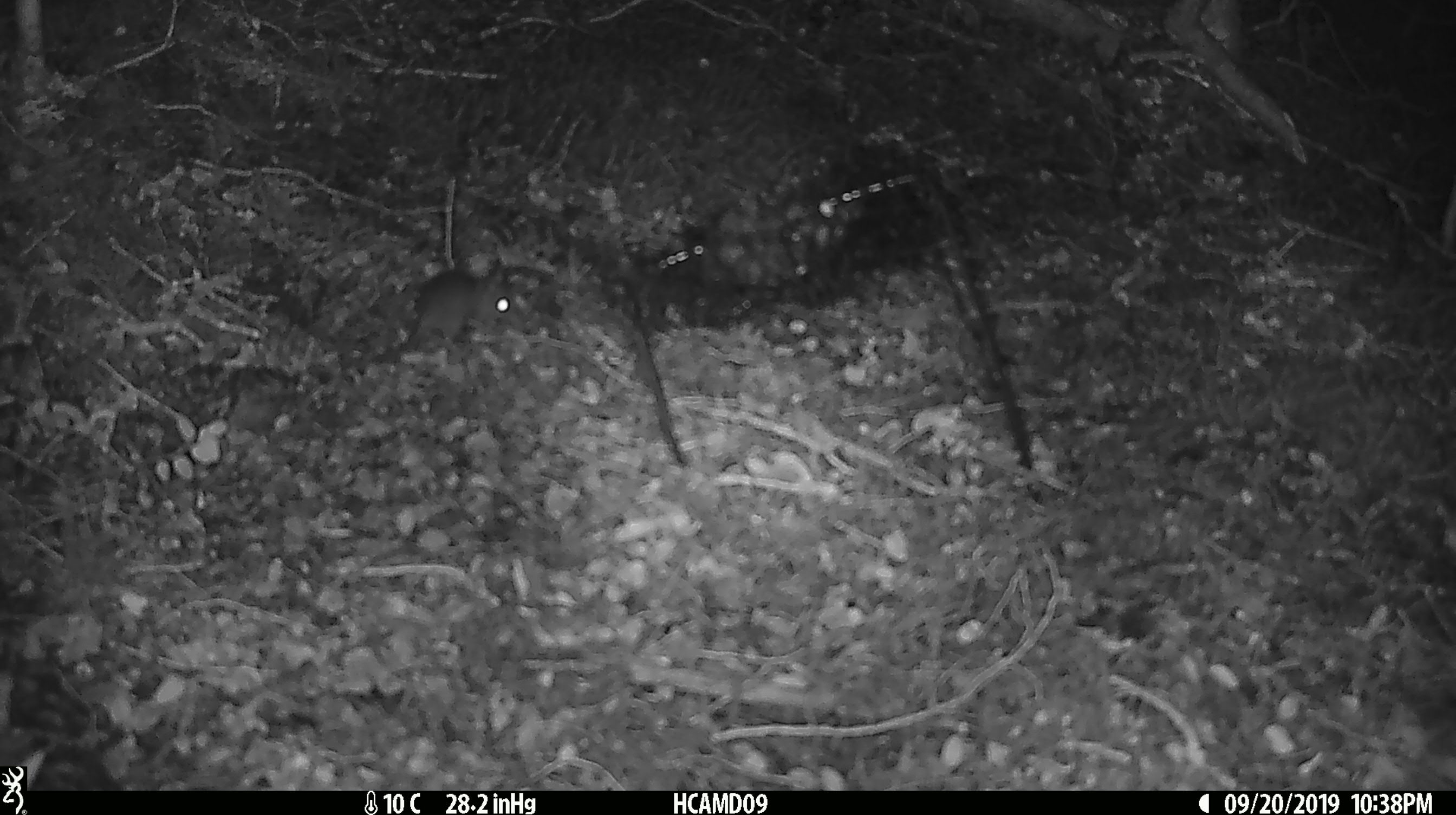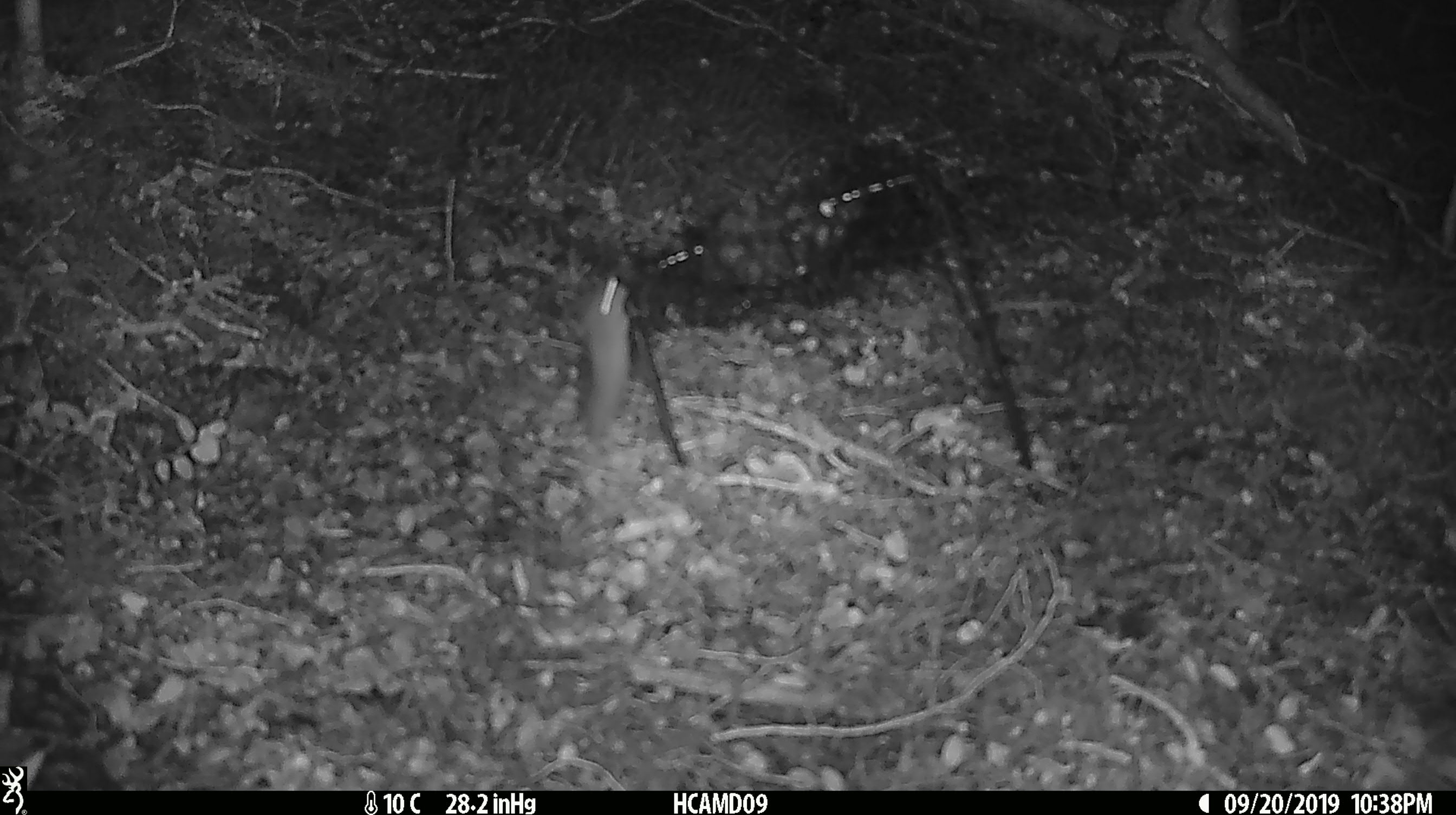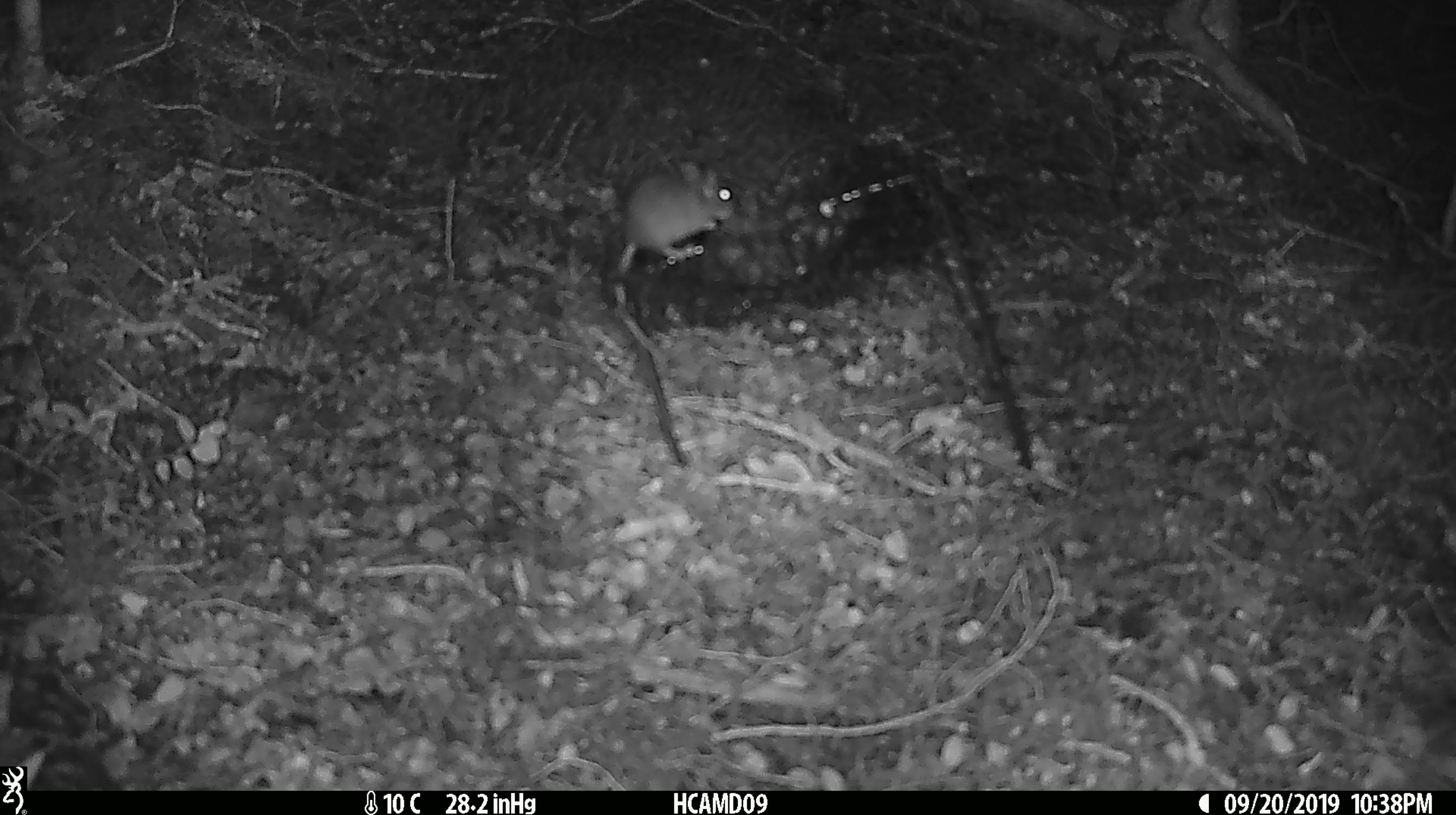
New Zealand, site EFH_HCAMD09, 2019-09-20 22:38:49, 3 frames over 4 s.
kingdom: Animalia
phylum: Chordata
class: Mammalia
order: Rodentia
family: Muridae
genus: Mus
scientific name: Mus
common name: mouse